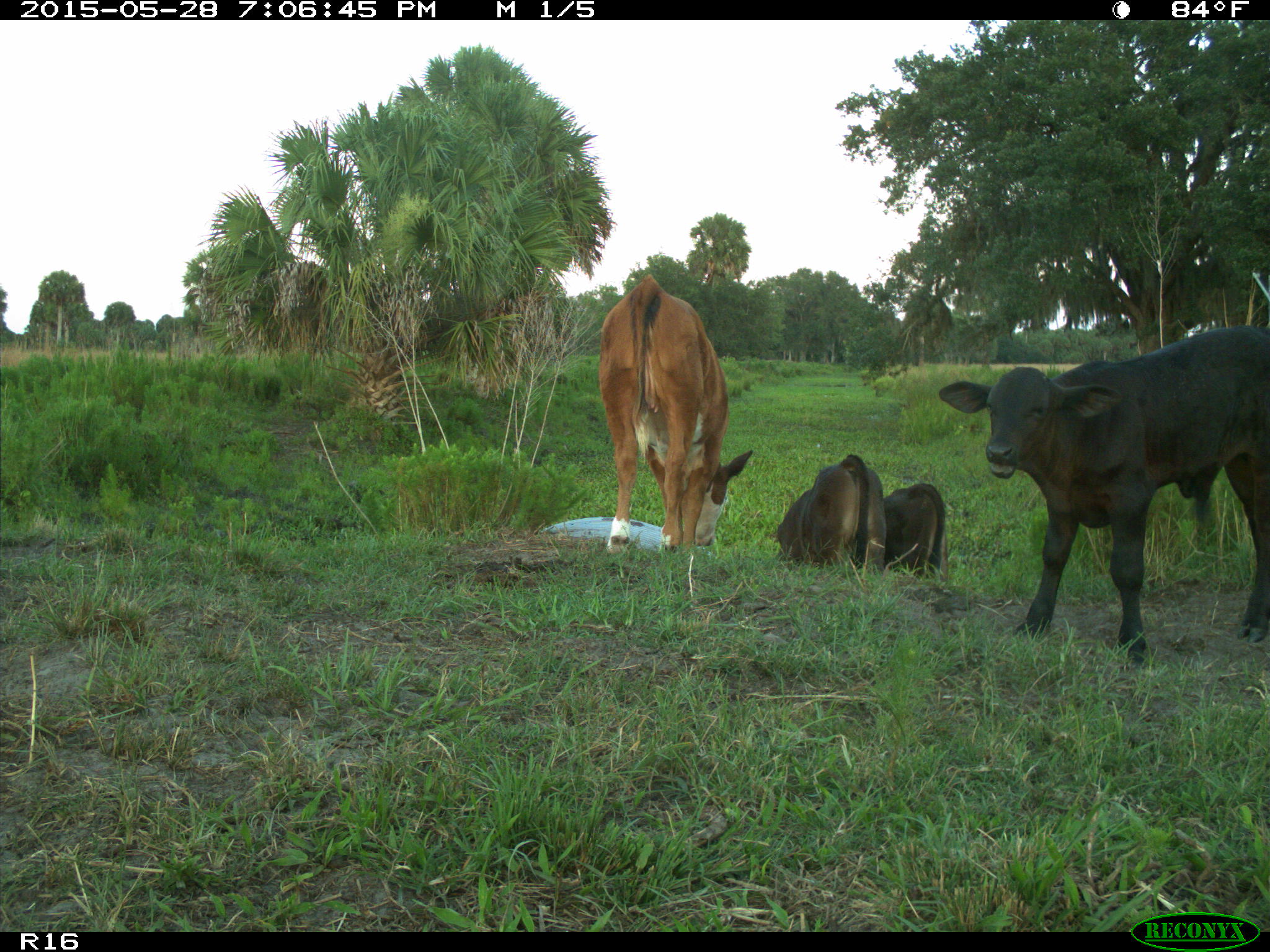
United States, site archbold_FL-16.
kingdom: Animalia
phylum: Chordata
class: Mammalia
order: Artiodactyla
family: Bovidae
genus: Bos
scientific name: Bos taurus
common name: domestic cow